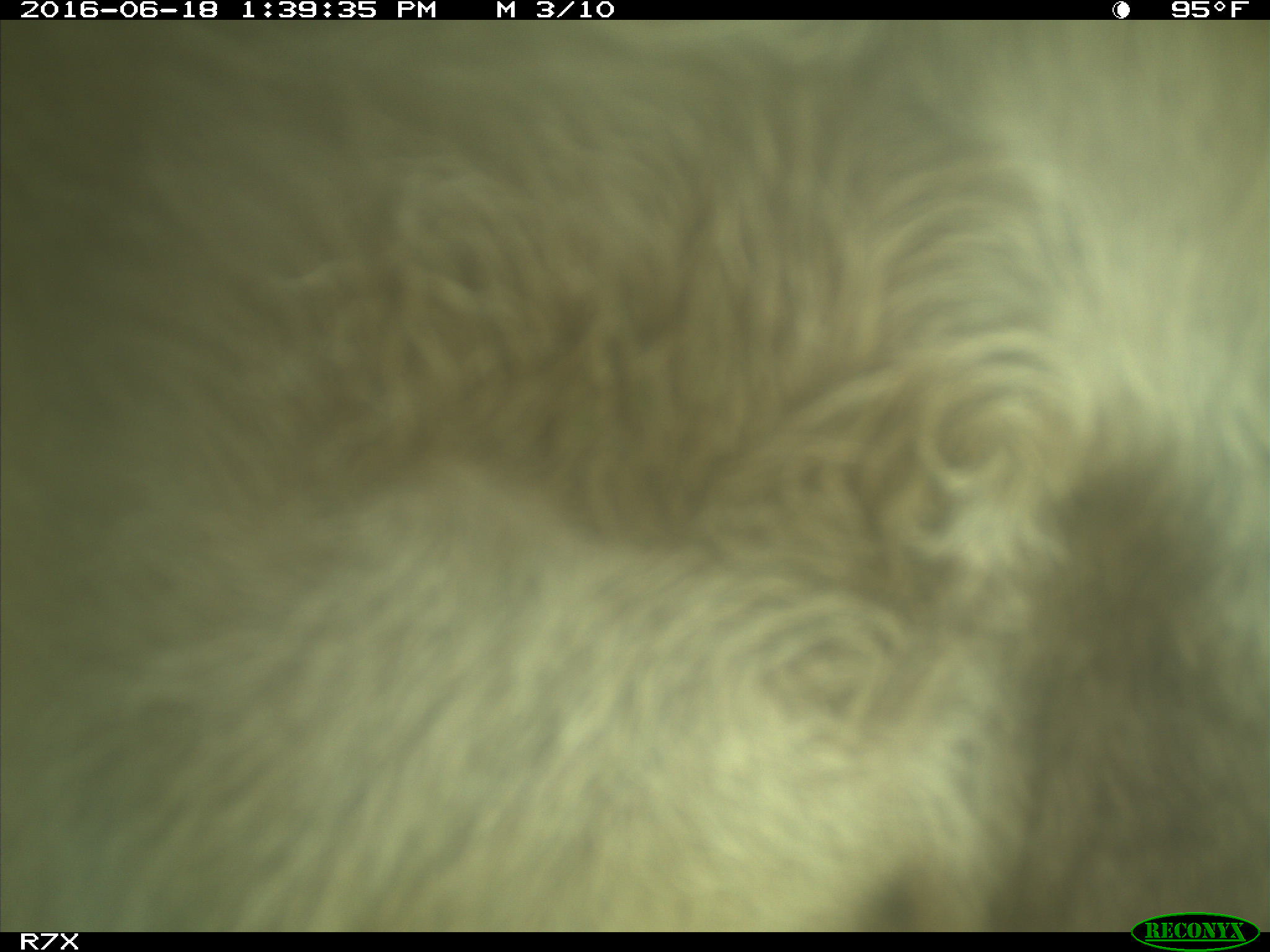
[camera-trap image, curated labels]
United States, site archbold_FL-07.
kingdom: Animalia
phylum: Chordata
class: Mammalia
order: Artiodactyla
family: Bovidae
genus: Bos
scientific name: Bos taurus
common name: domestic cow